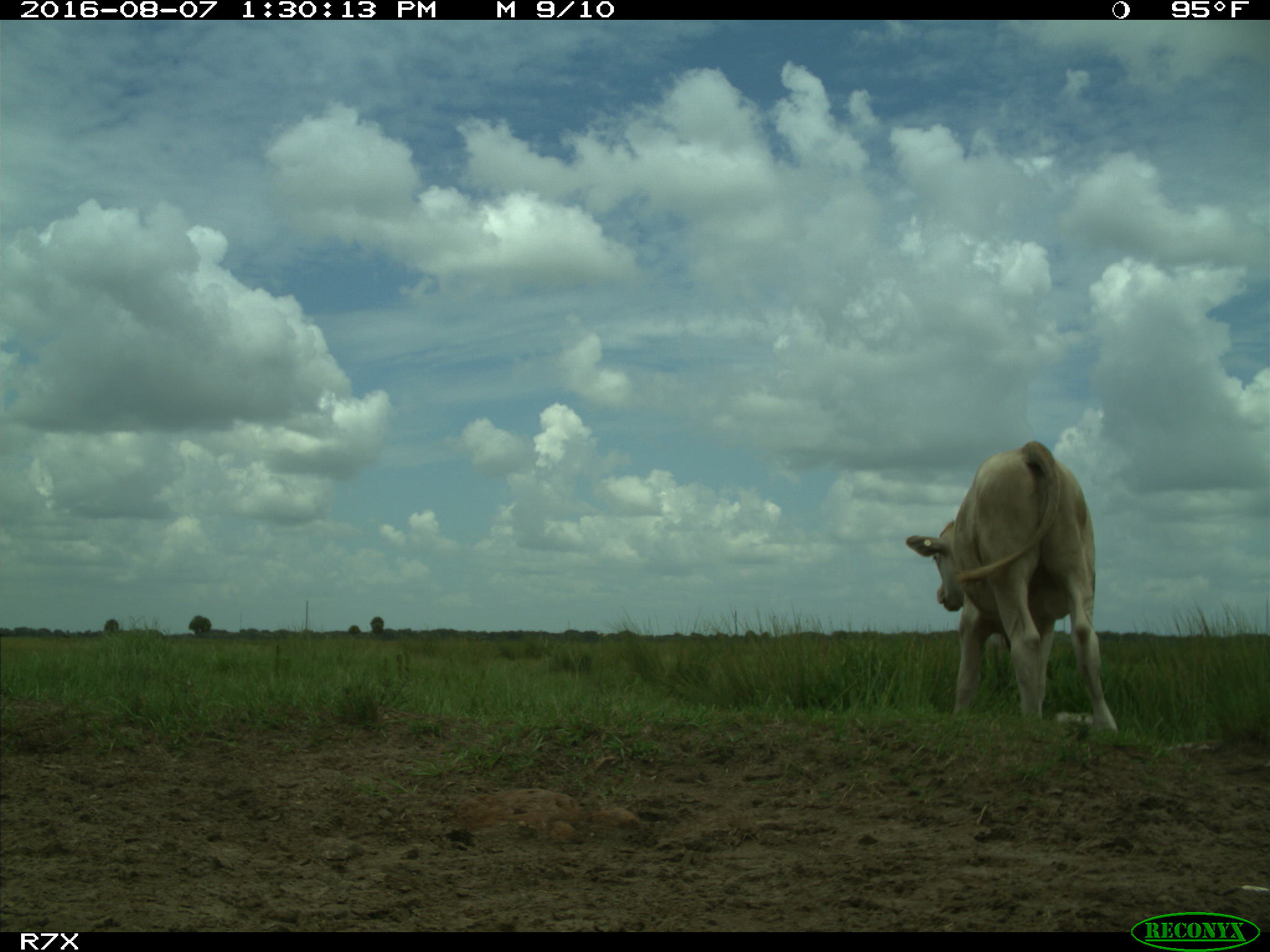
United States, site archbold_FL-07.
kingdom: Animalia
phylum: Chordata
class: Mammalia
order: Artiodactyla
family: Bovidae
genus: Bos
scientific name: Bos taurus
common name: domestic cow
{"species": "Bos taurus (domestic cow)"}